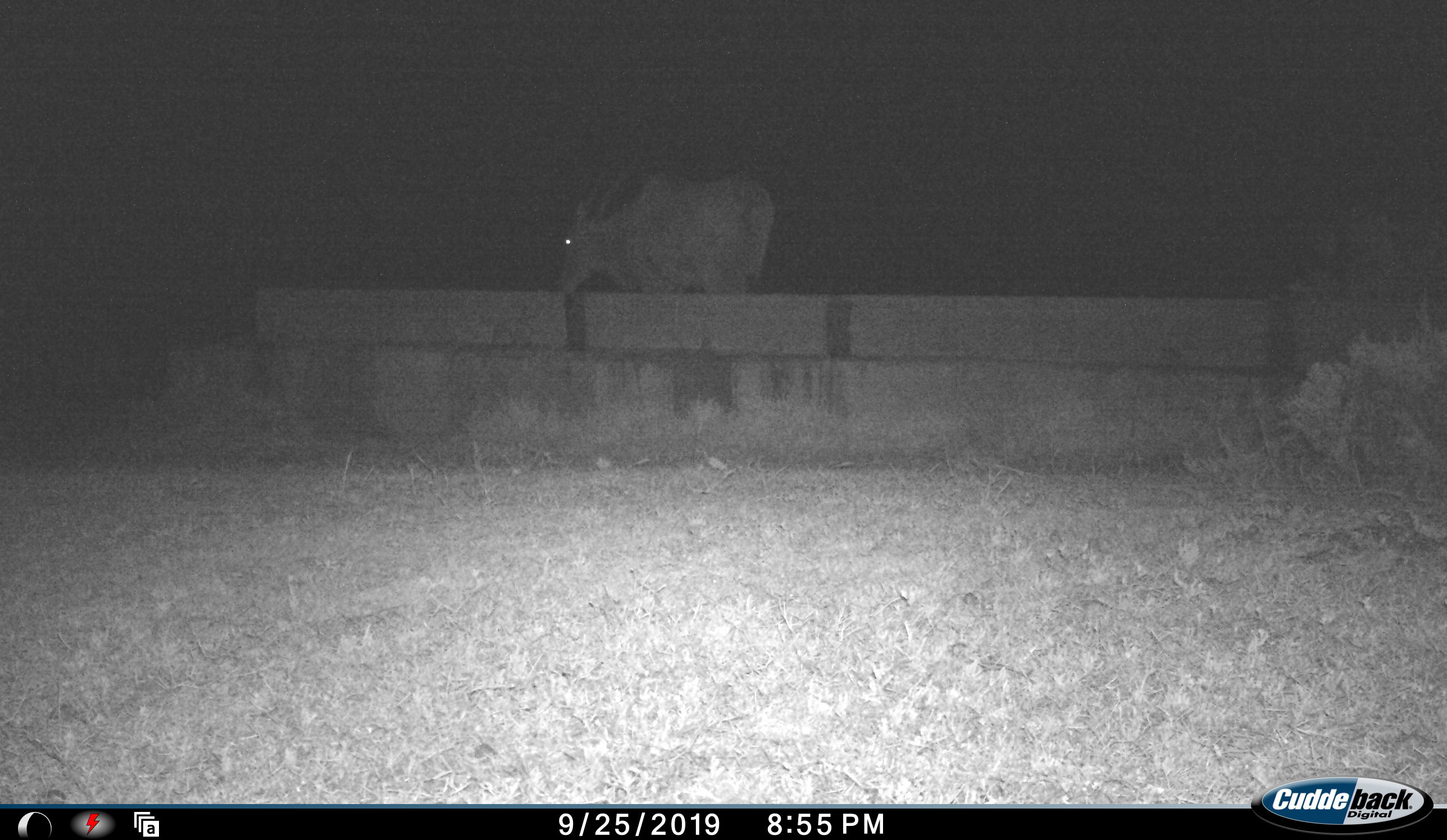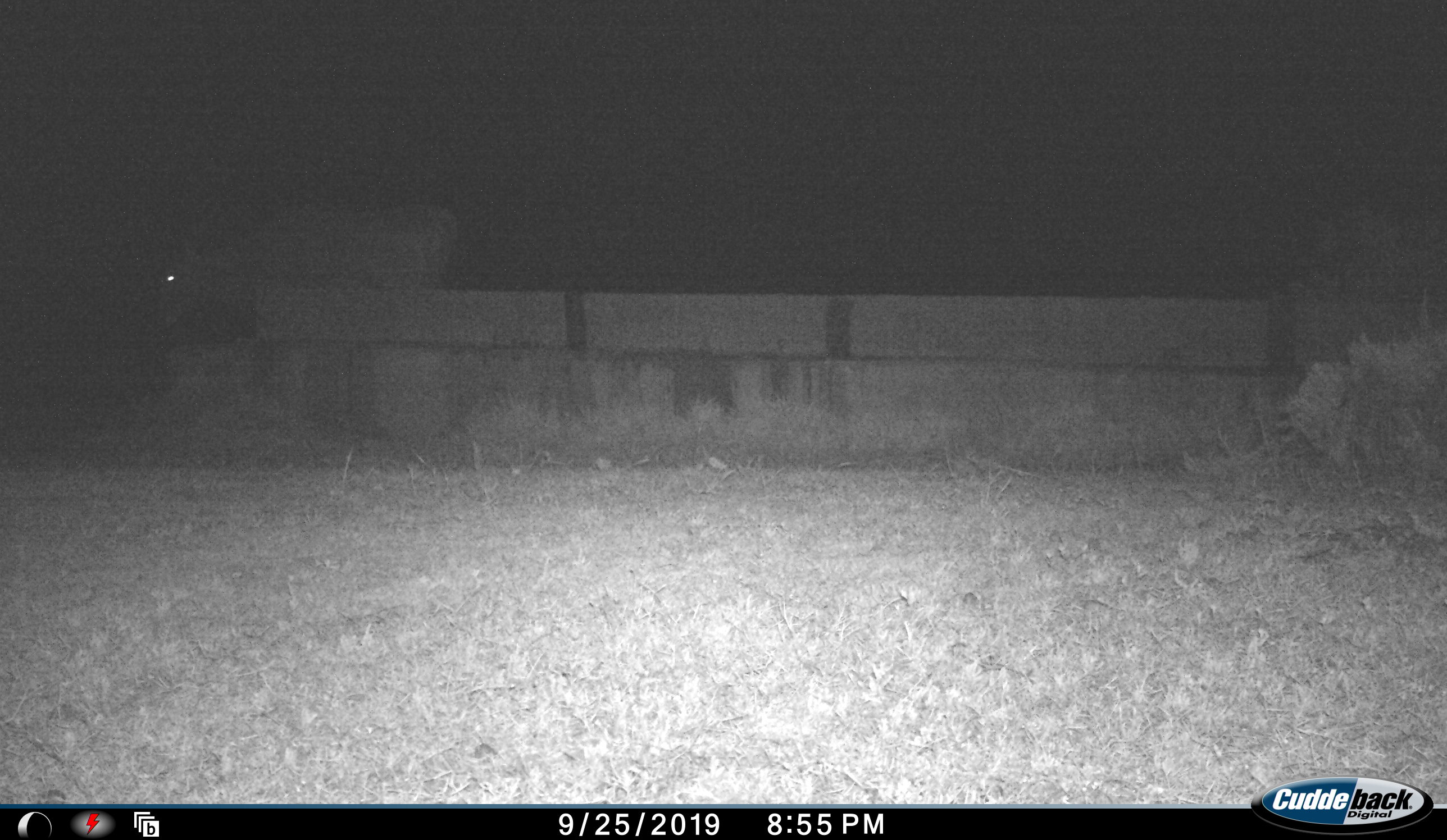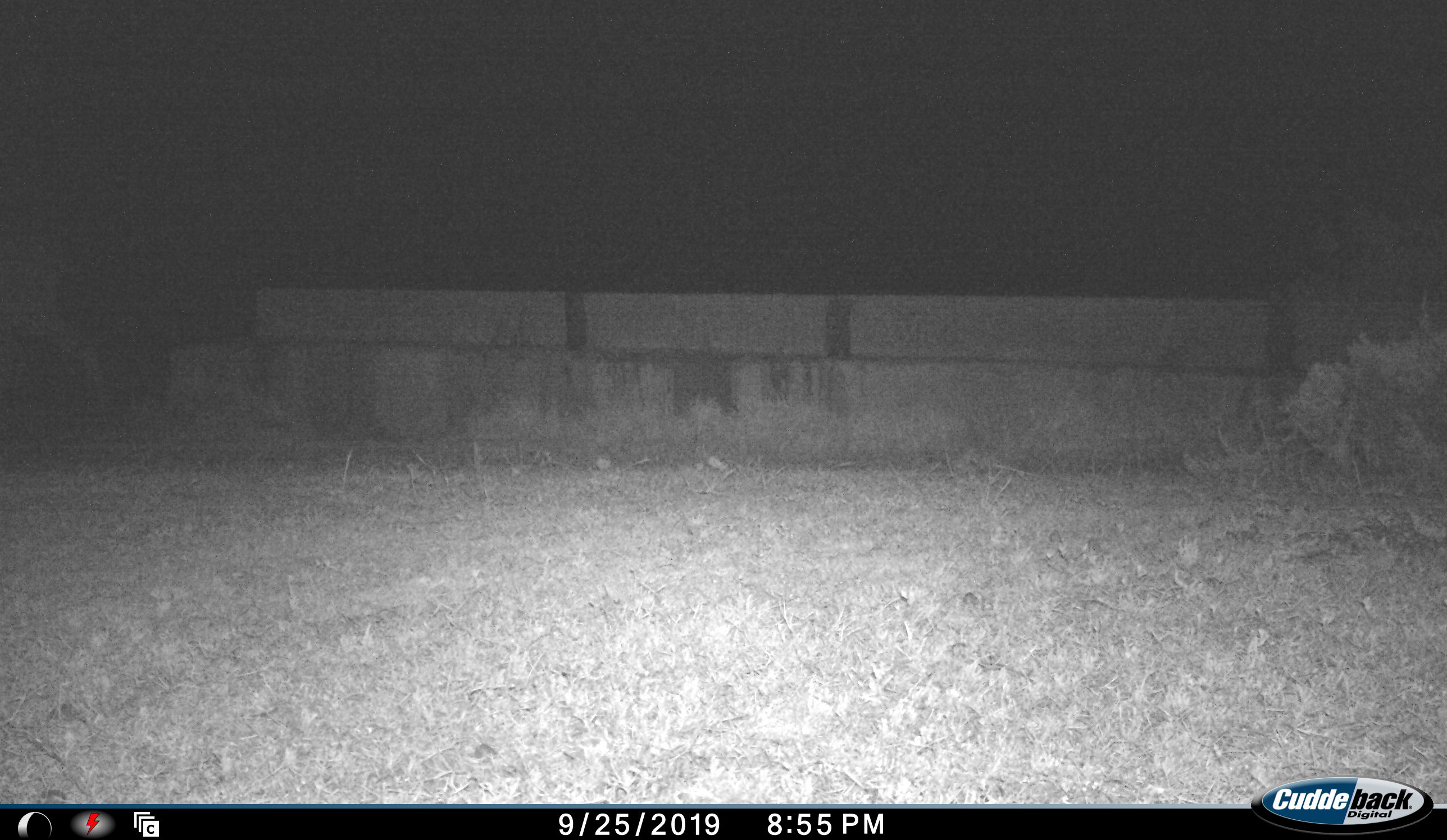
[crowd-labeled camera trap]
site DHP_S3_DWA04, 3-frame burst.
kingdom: Animalia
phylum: Chordata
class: Mammalia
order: Artiodactyla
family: Bovidae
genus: Tragelaphus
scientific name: Tragelaphus oryx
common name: eland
Eland (Tragelaphus oryx), count 1. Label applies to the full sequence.